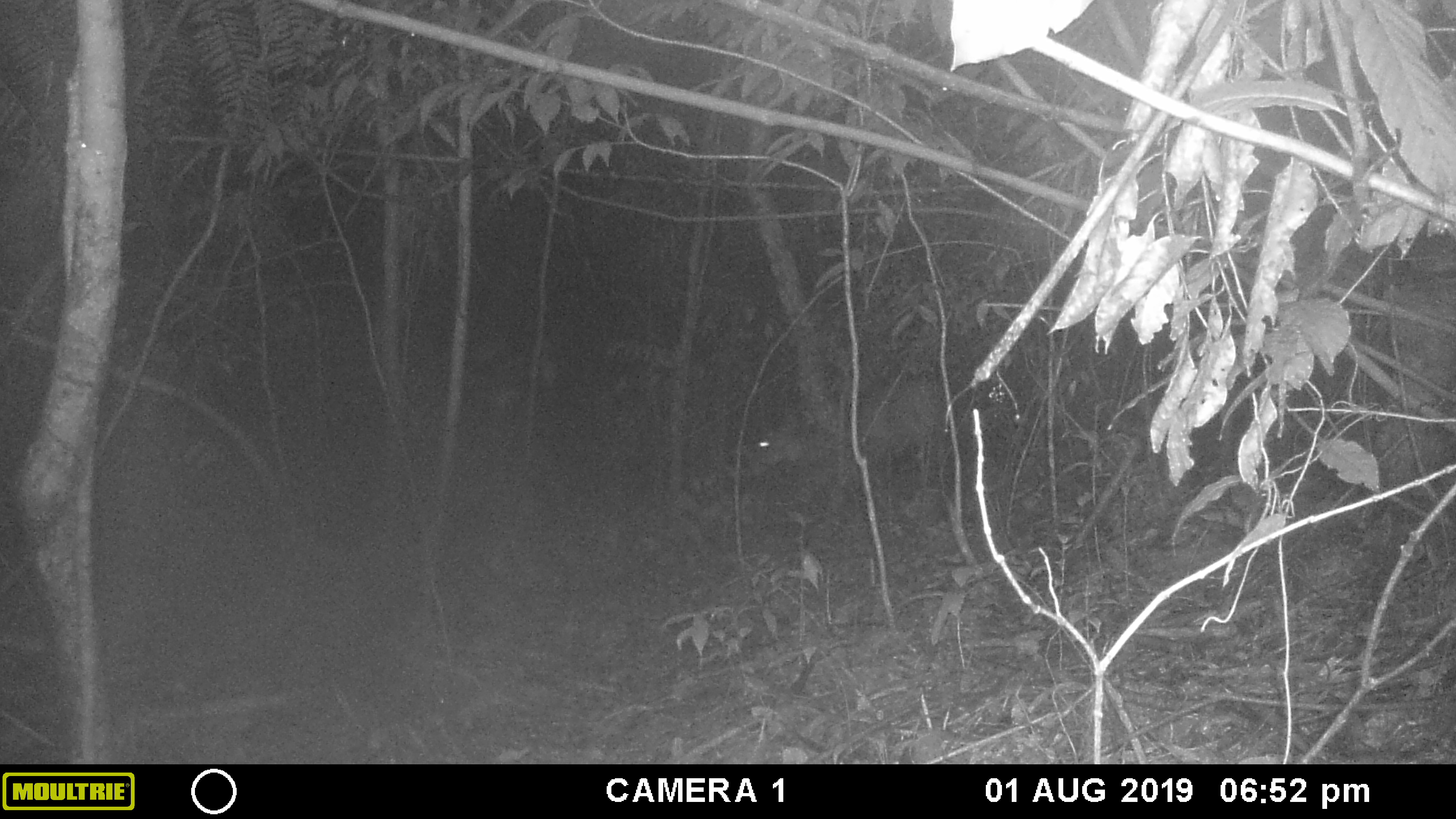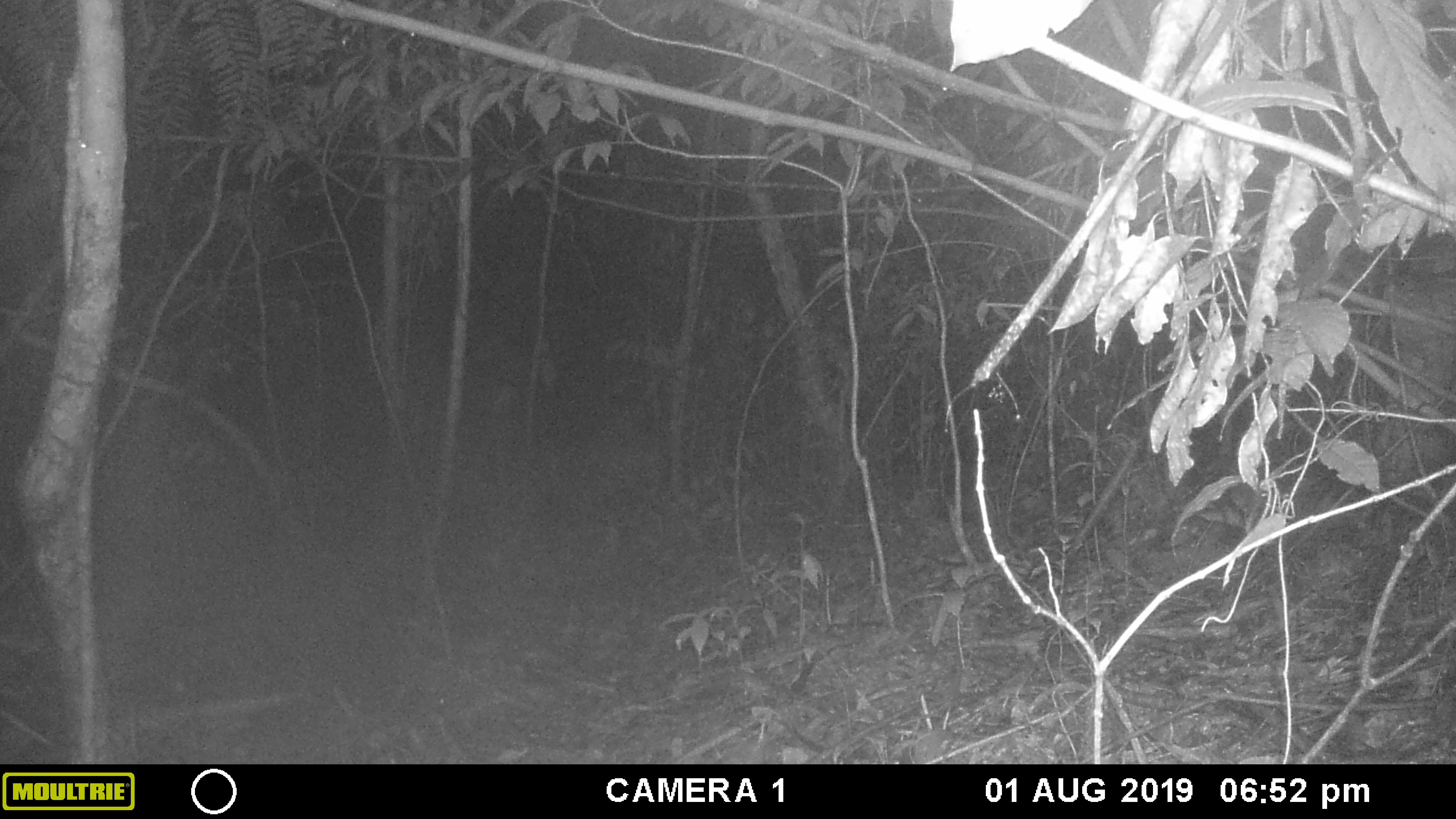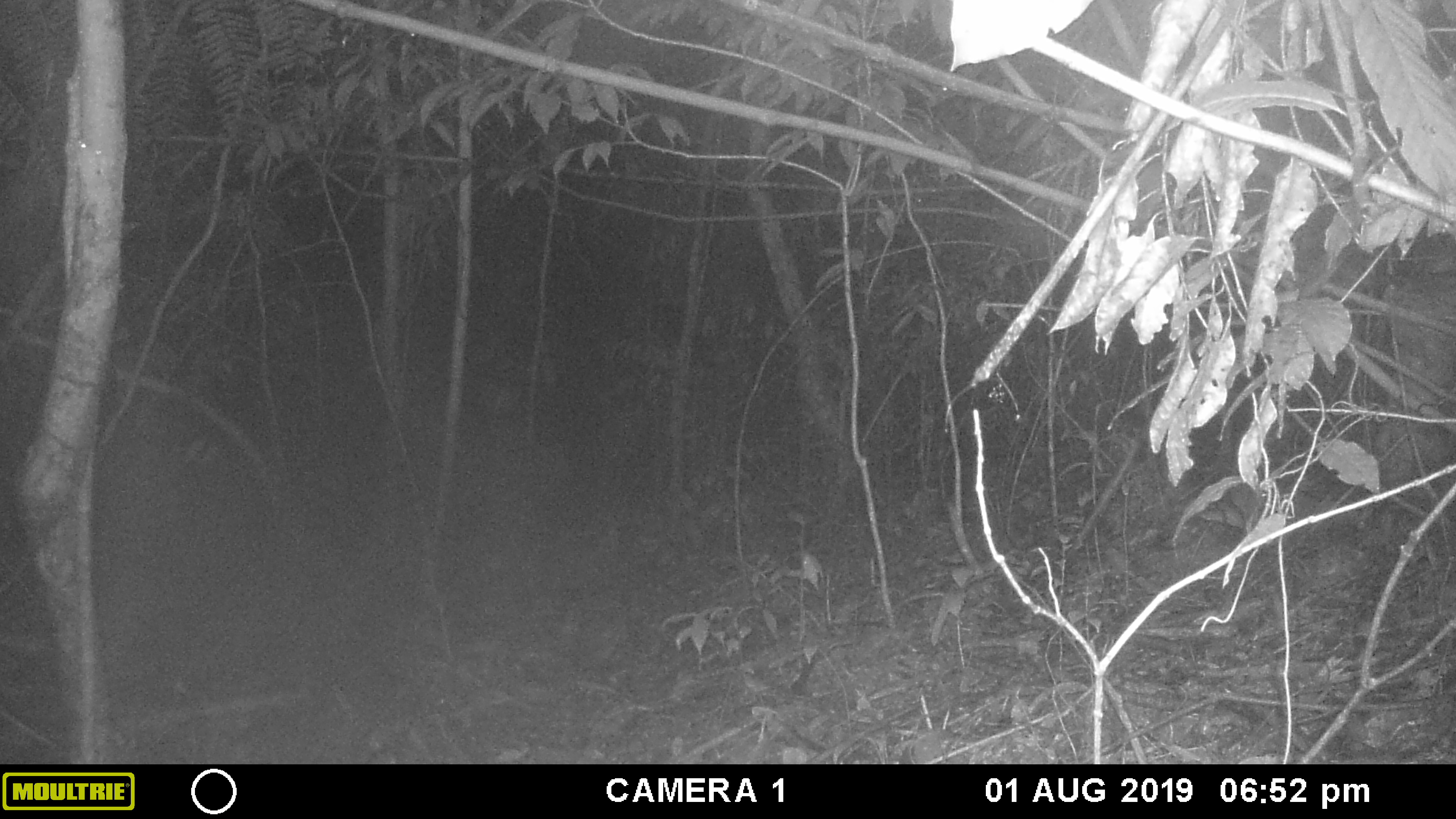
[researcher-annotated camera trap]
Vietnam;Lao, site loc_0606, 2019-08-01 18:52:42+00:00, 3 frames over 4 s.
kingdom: Animalia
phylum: Chordata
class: Mammalia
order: Artiodactyla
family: Cervidae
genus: Muntiacus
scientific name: Muntiacus rooseveltorum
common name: roosevelt's muntjac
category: roosevelts muntjac group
Roosevelts muntjac group (roosevelt's muntjac) (Muntiacus rooseveltorum). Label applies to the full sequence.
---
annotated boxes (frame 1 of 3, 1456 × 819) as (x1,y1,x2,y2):
roosevelts muntjac group: (746,379,942,489)